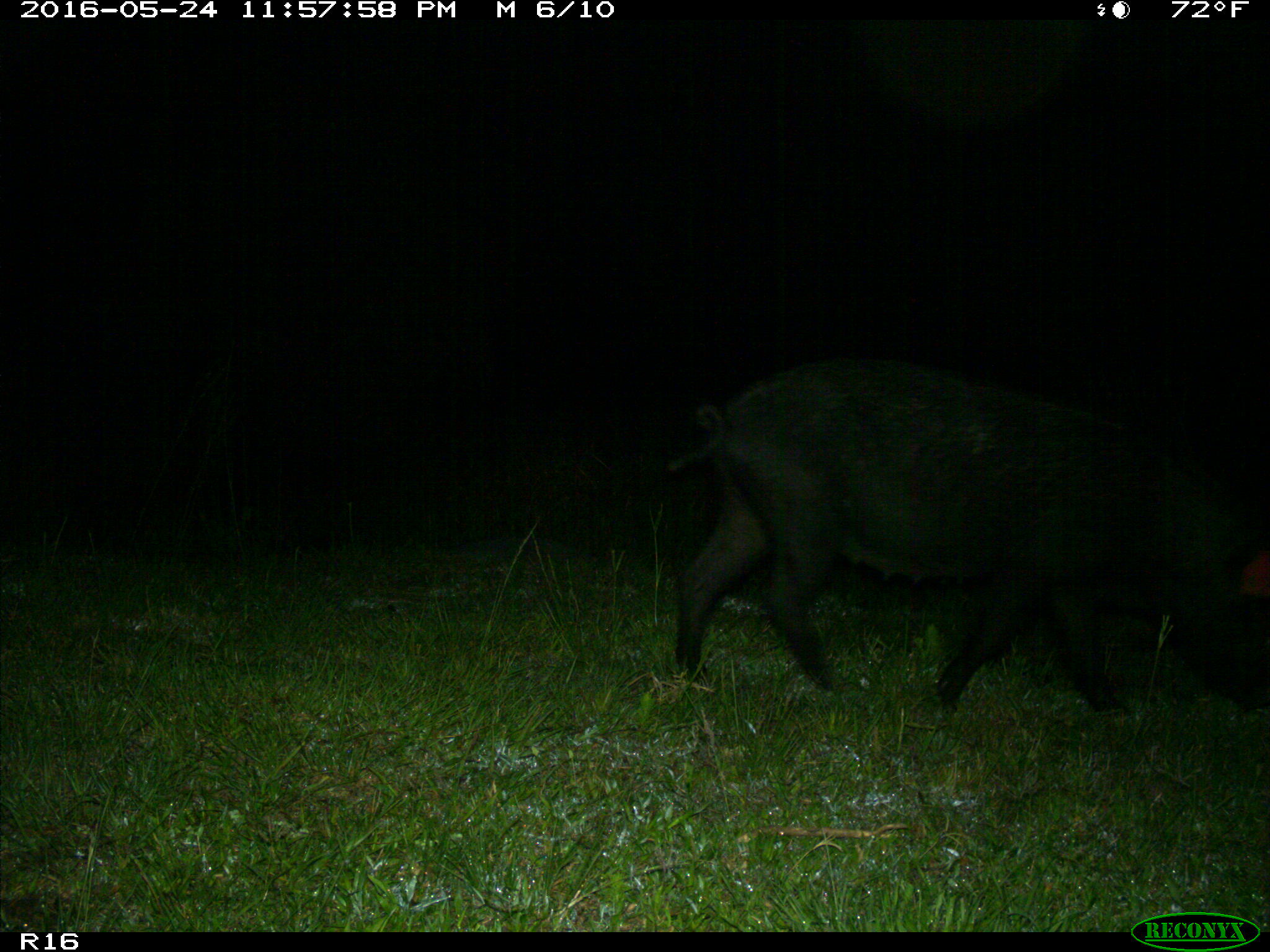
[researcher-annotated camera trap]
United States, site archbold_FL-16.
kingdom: Animalia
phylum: Chordata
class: Mammalia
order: Artiodactyla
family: Suidae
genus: Sus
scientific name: Sus scrofa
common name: wild boar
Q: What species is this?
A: Sus scrofa (wild boar).